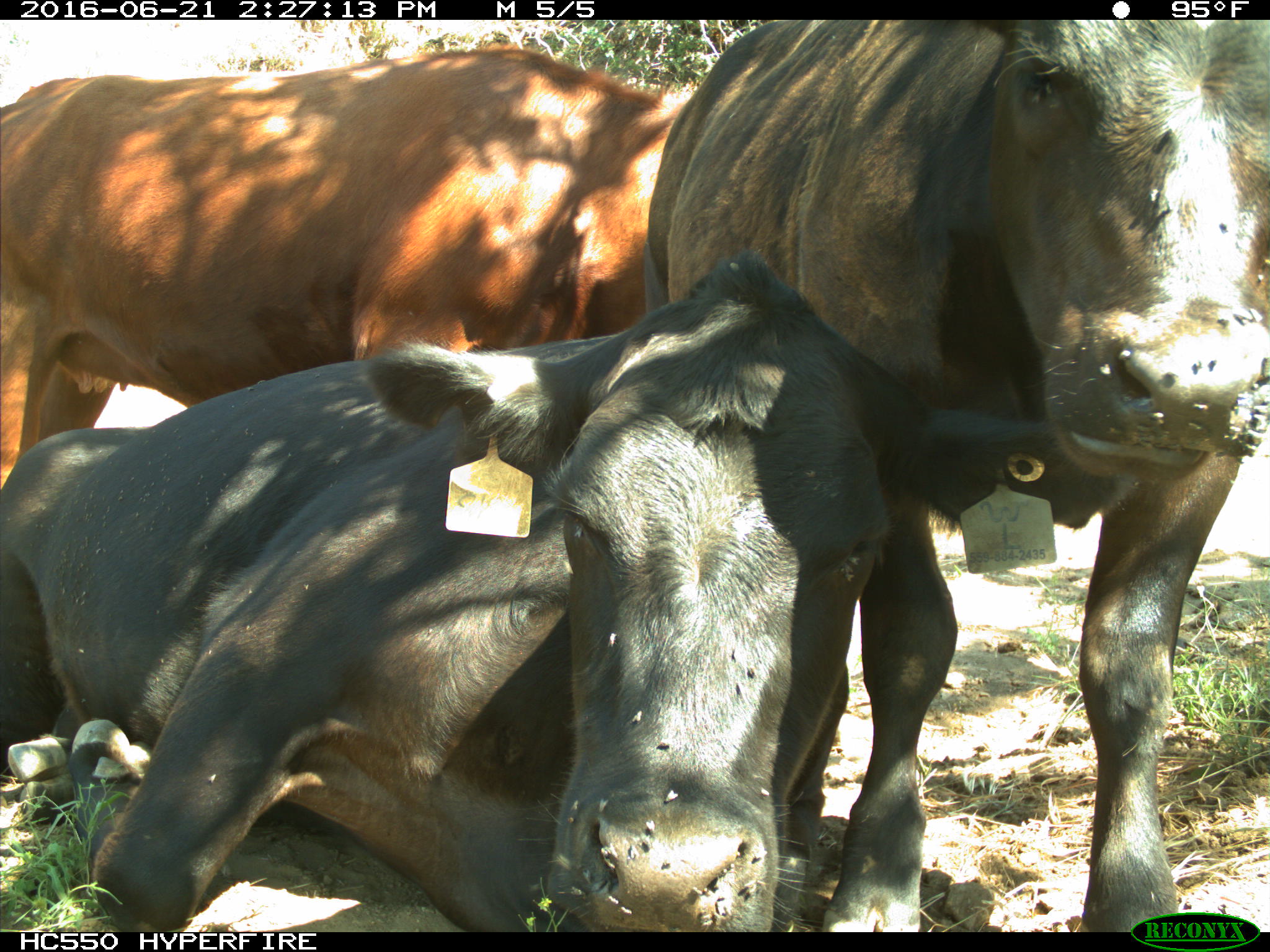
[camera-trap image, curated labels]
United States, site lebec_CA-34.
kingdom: Animalia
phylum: Chordata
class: Mammalia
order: Artiodactyla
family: Bovidae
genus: Bos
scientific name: Bos taurus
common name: domestic cow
Bos taurus (domestic cow).